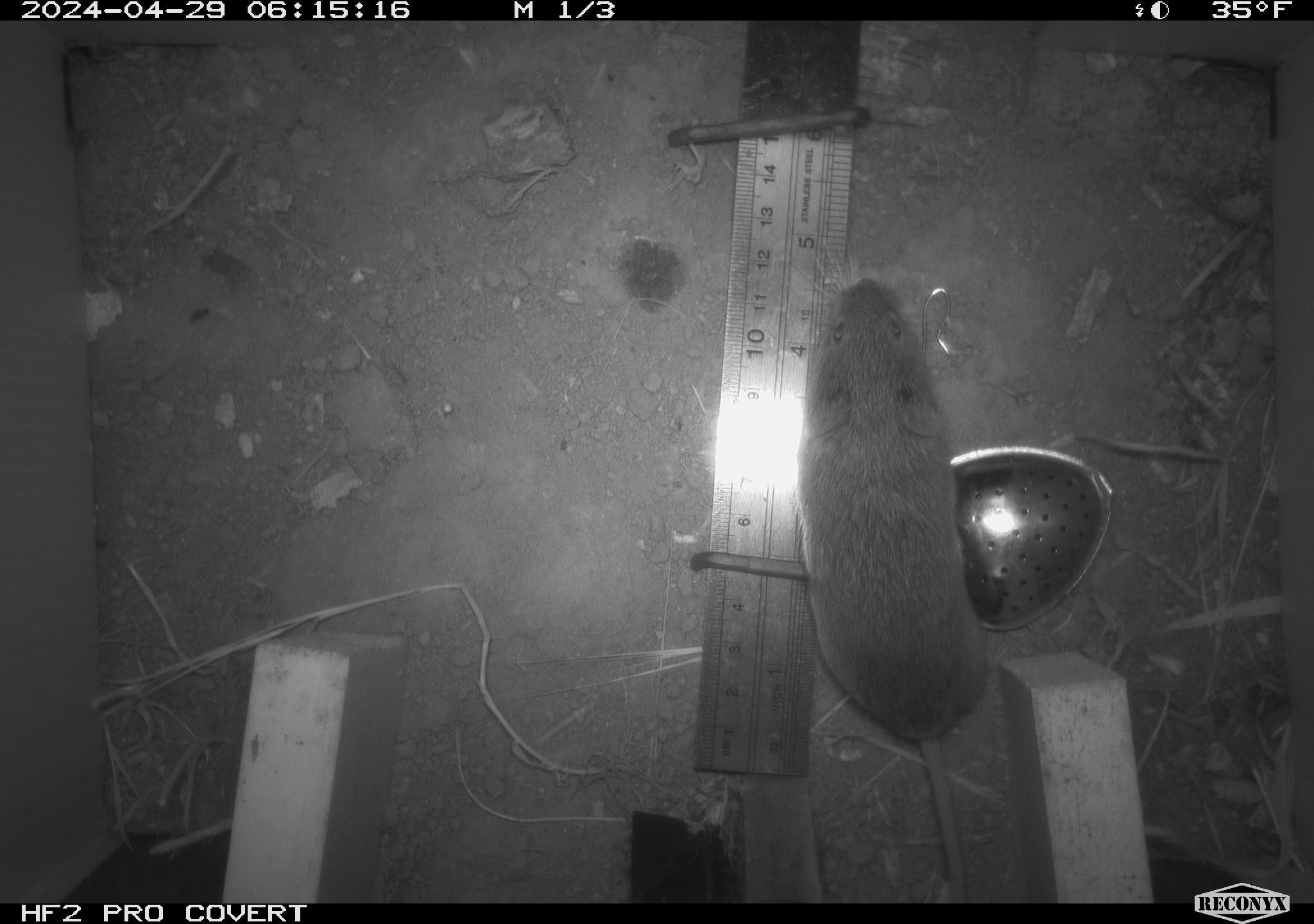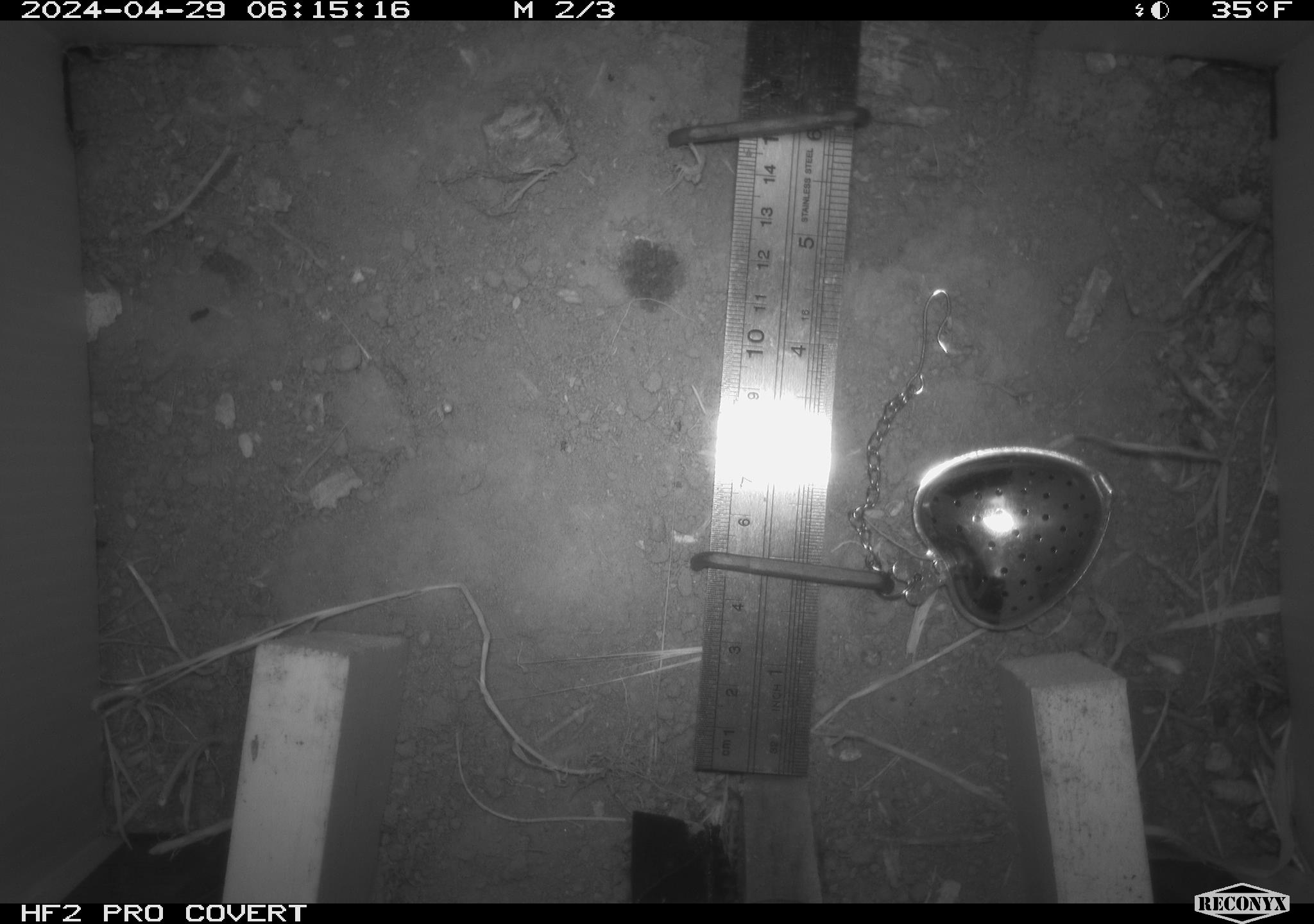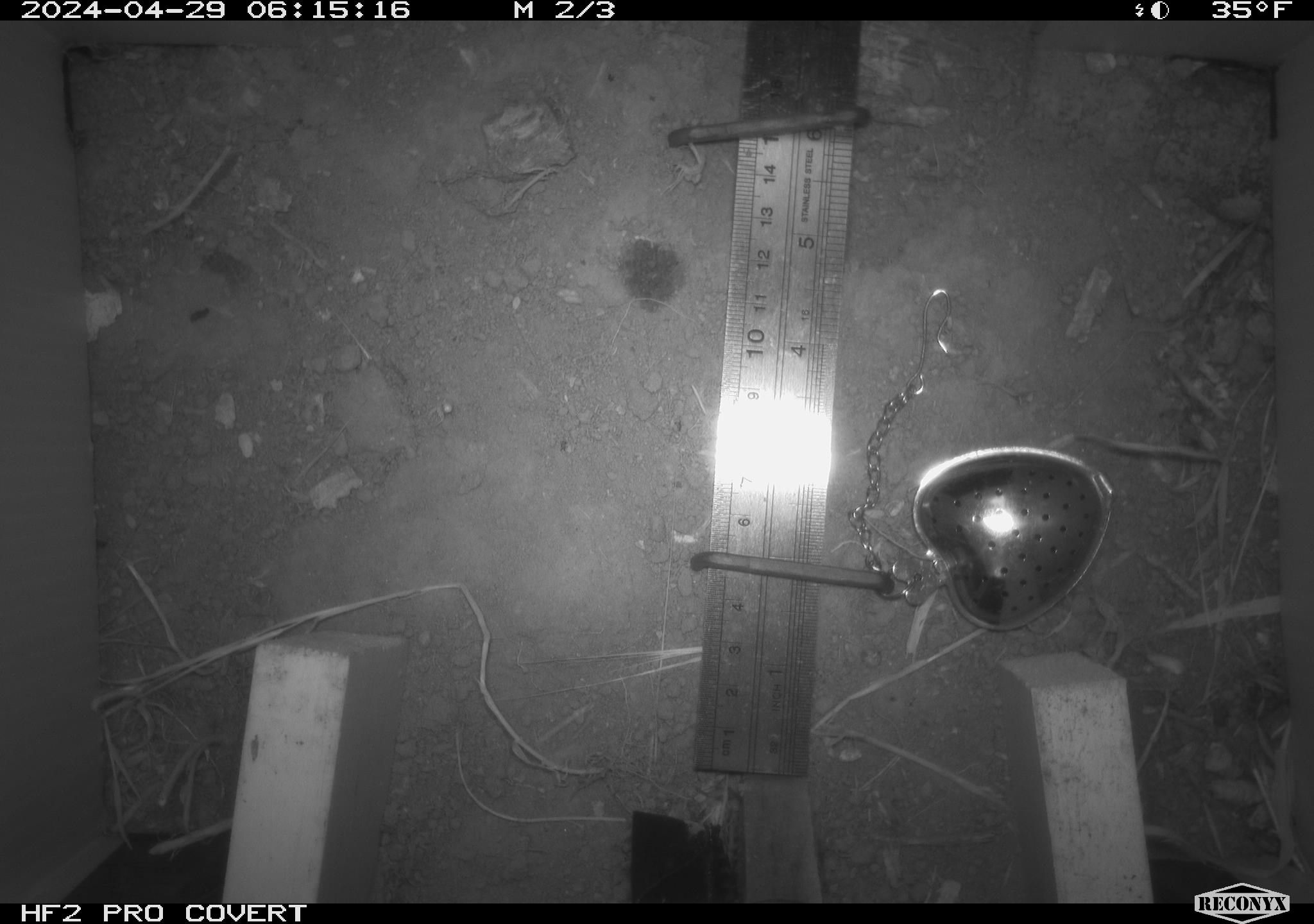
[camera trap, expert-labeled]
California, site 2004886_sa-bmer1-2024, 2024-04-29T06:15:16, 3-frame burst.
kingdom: Animalia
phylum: Chordata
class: Mammalia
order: Rodentia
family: Cricetidae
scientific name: Arvicolinae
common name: voles, lemmings, and muskrats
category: arvicolinae subfamily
Arvicolinae subfamily (voles, lemmings, and muskrats) (Arvicolinae).